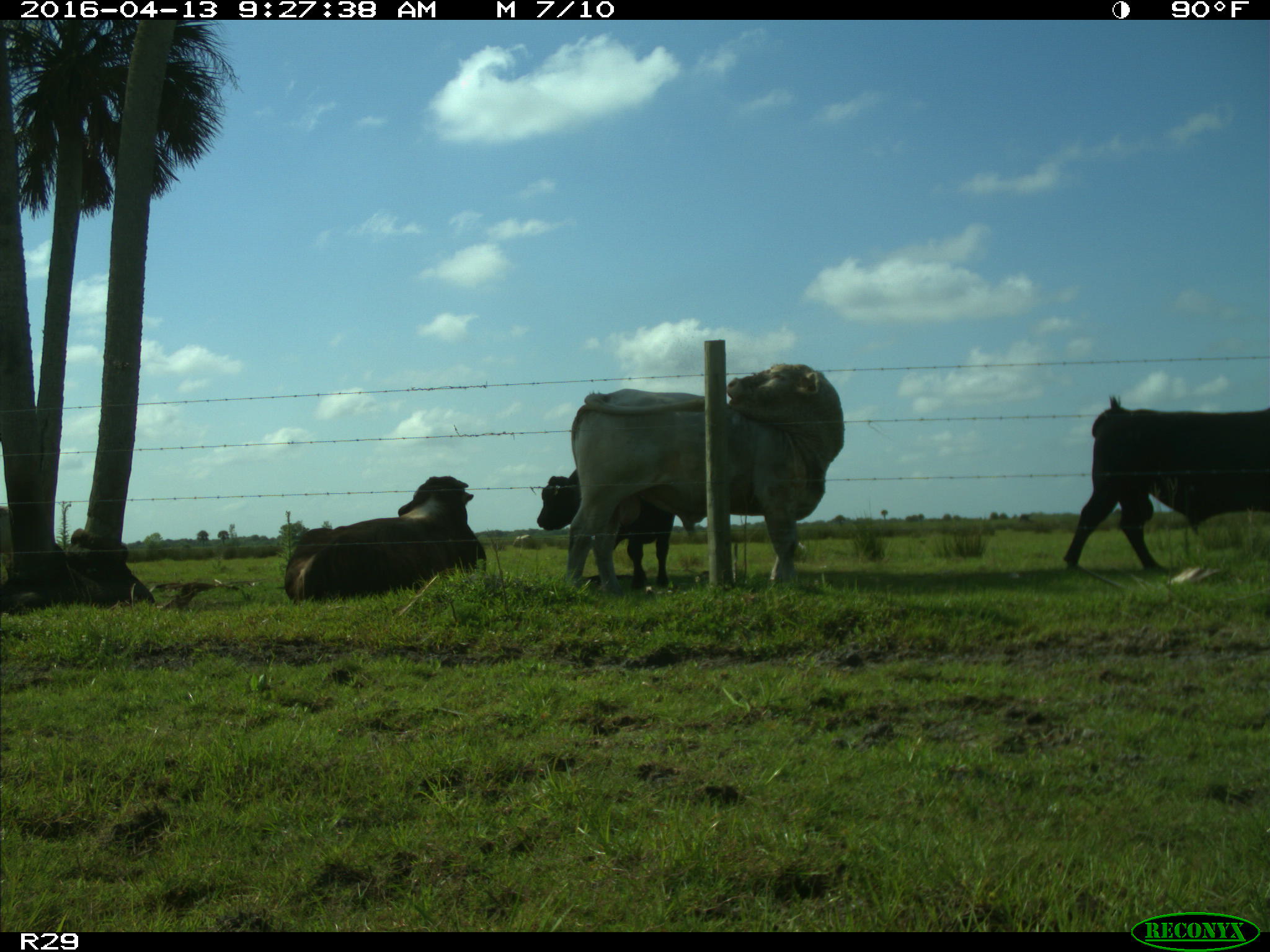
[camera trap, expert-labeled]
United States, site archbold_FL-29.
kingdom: Animalia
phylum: Chordata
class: Mammalia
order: Artiodactyla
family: Bovidae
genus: Bos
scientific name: Bos taurus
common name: domestic cow